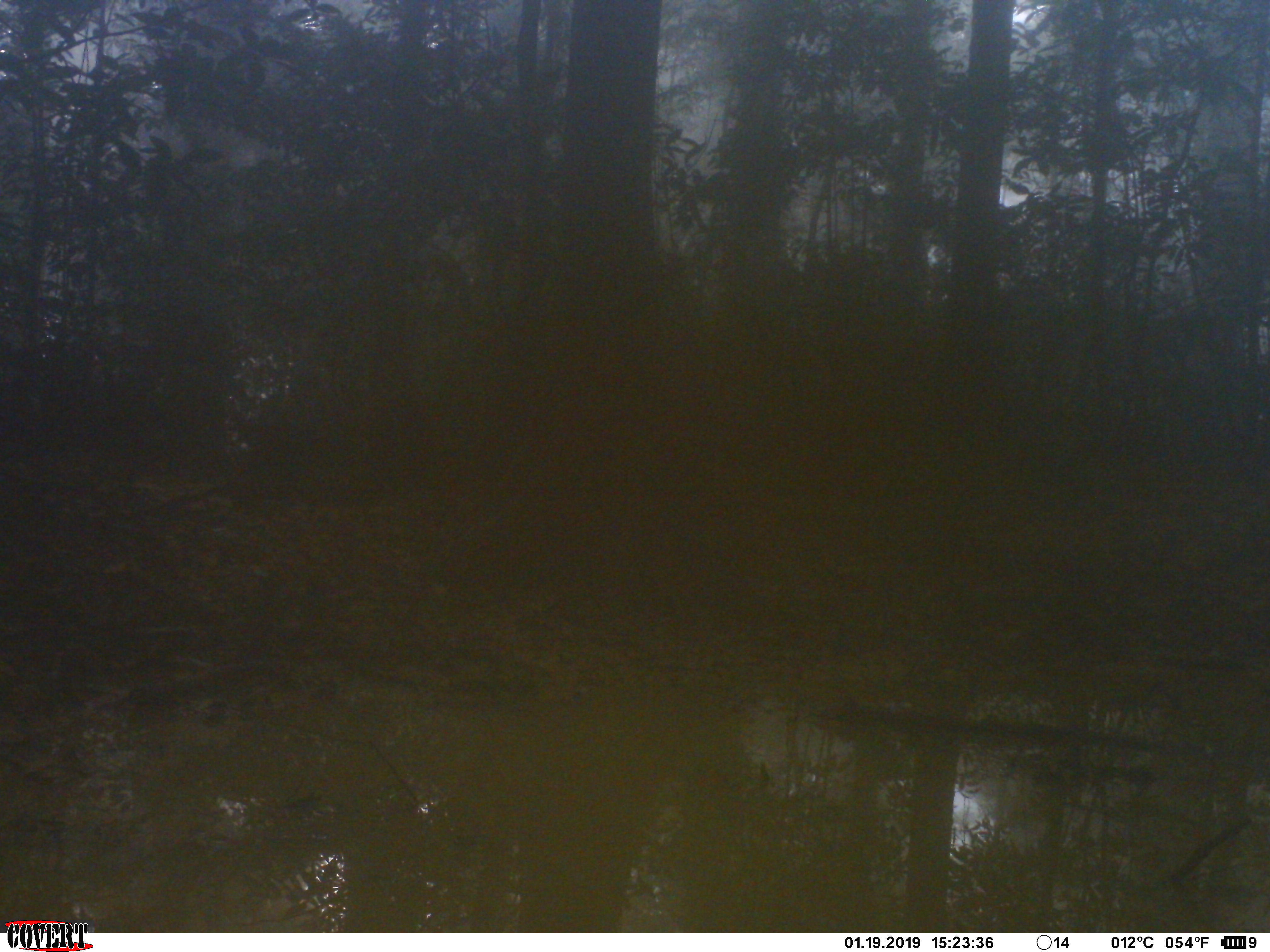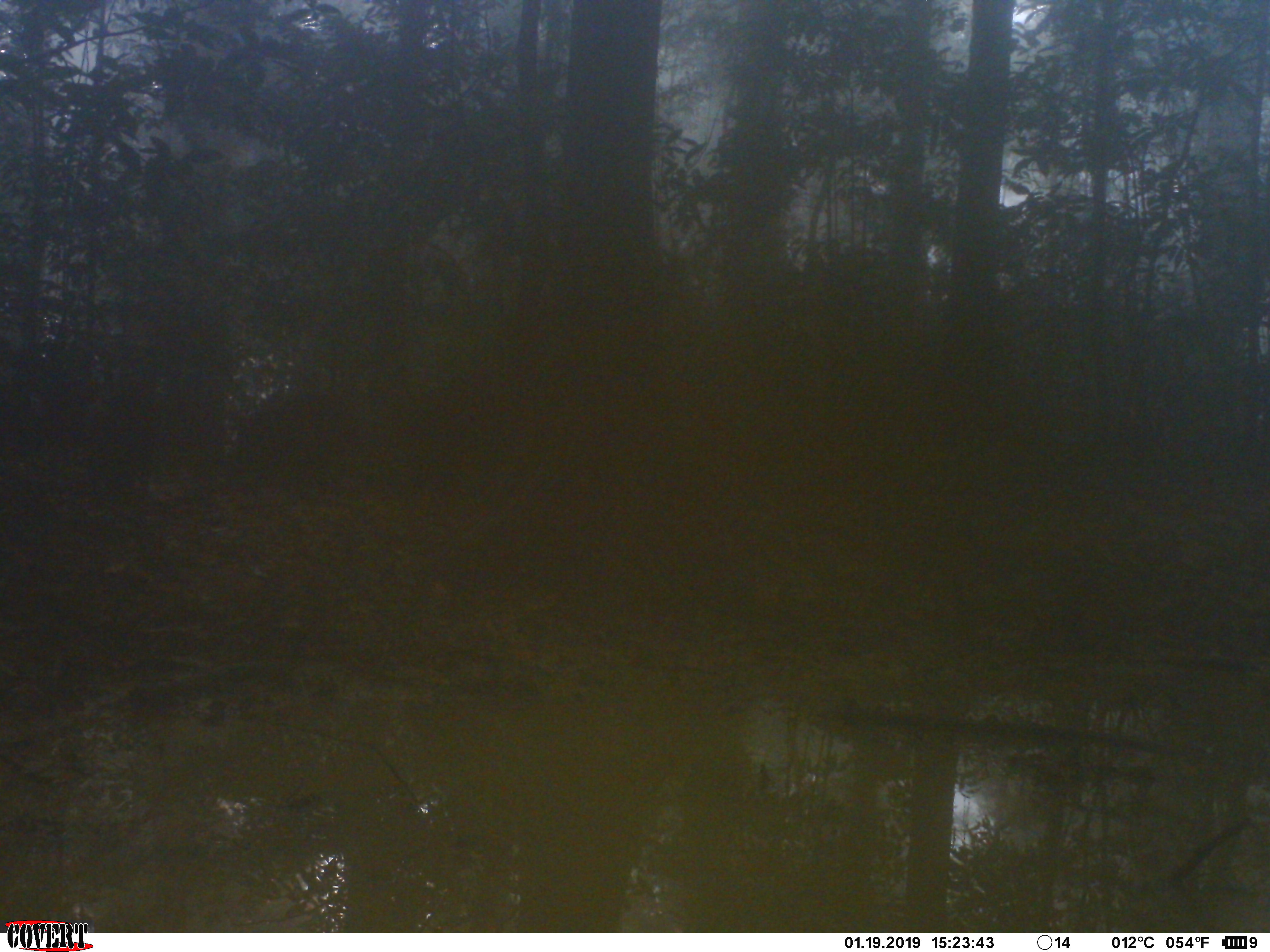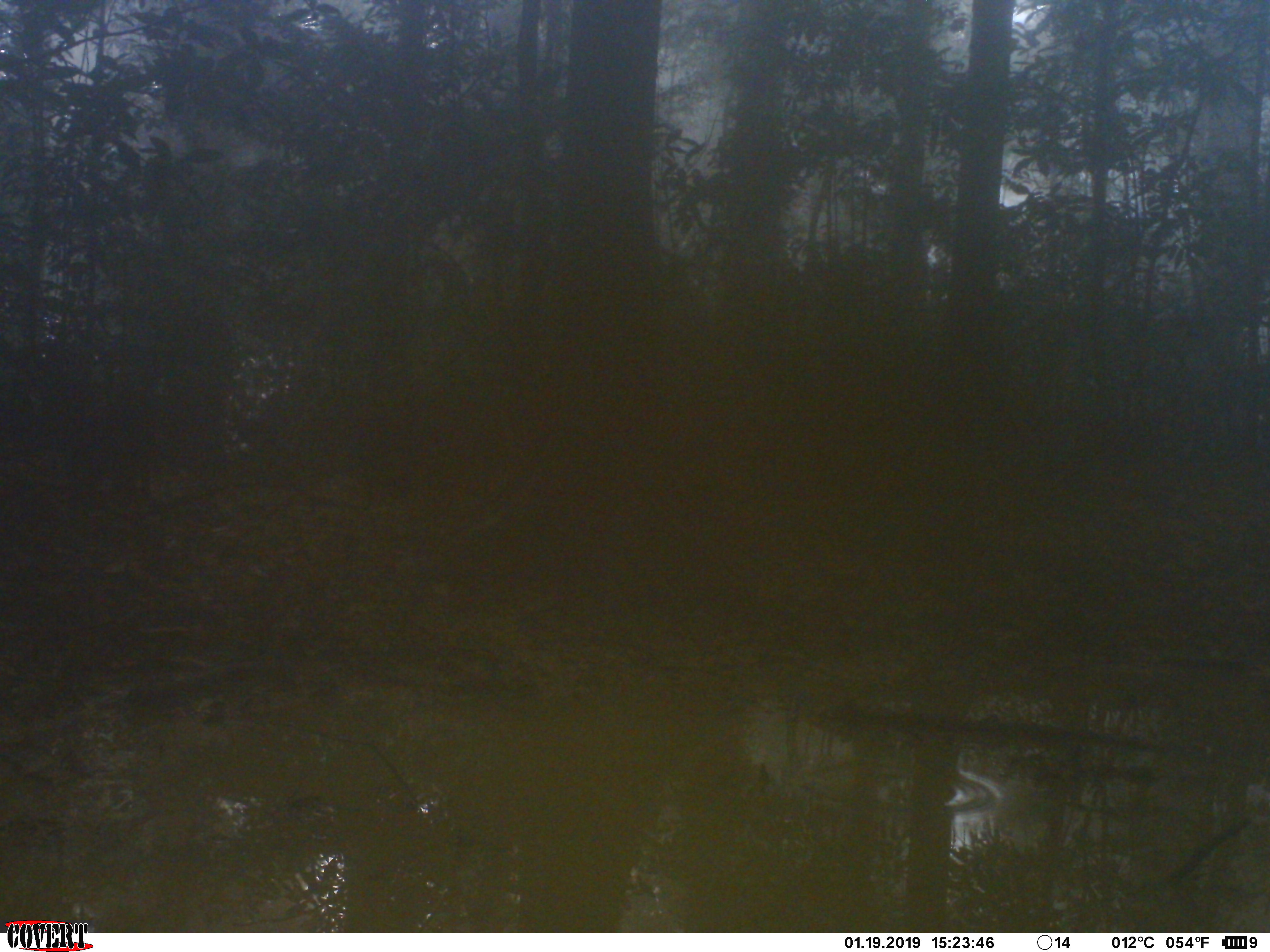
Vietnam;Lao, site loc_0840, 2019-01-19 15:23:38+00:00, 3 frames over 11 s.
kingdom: Animalia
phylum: Chordata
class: Mammalia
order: Artiodactyla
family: Suidae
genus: Sus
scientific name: Sus scrofa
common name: eurasian wild pig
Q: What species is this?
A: Eurasian wild pig (Sus scrofa).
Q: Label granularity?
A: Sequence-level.